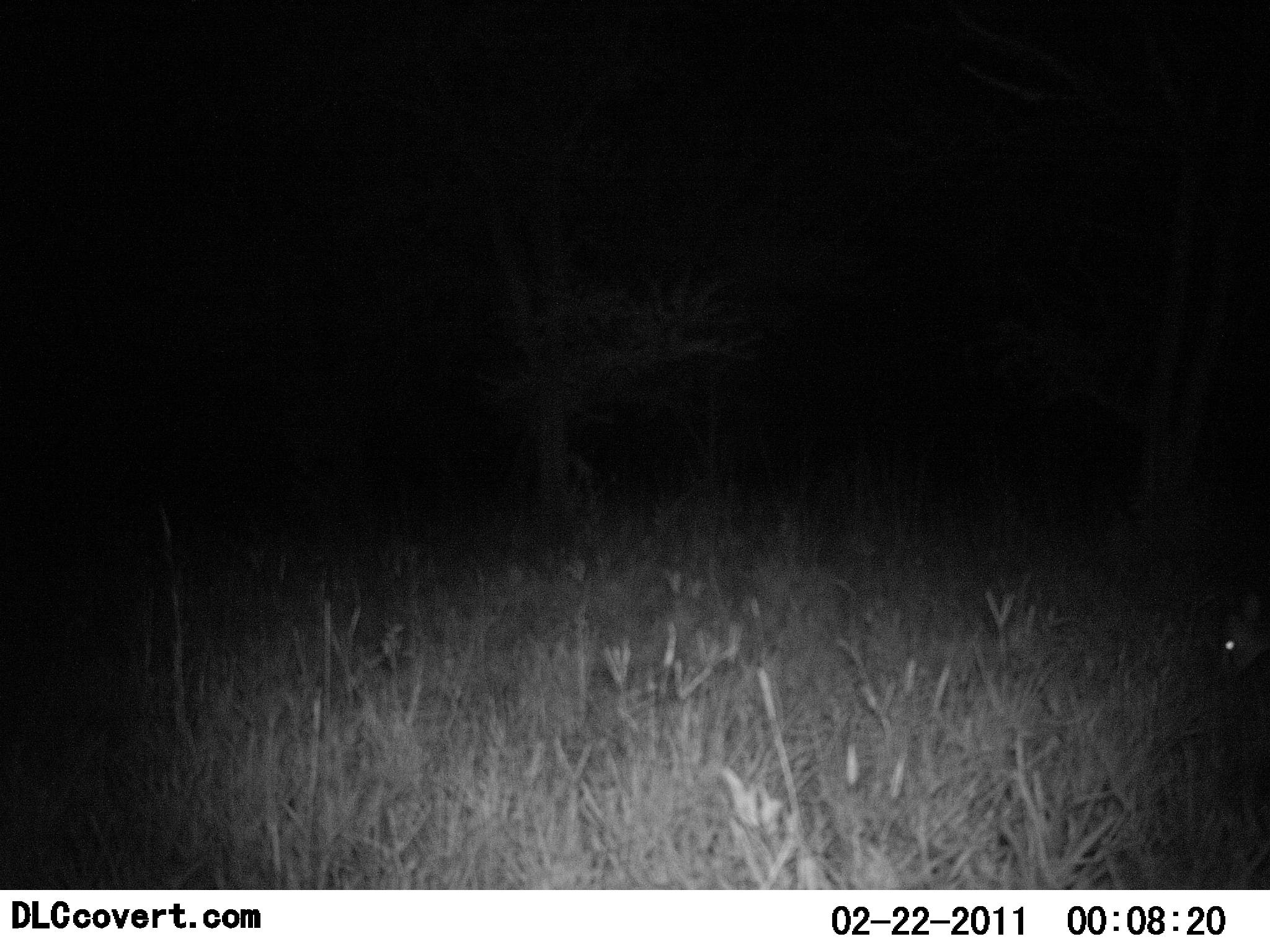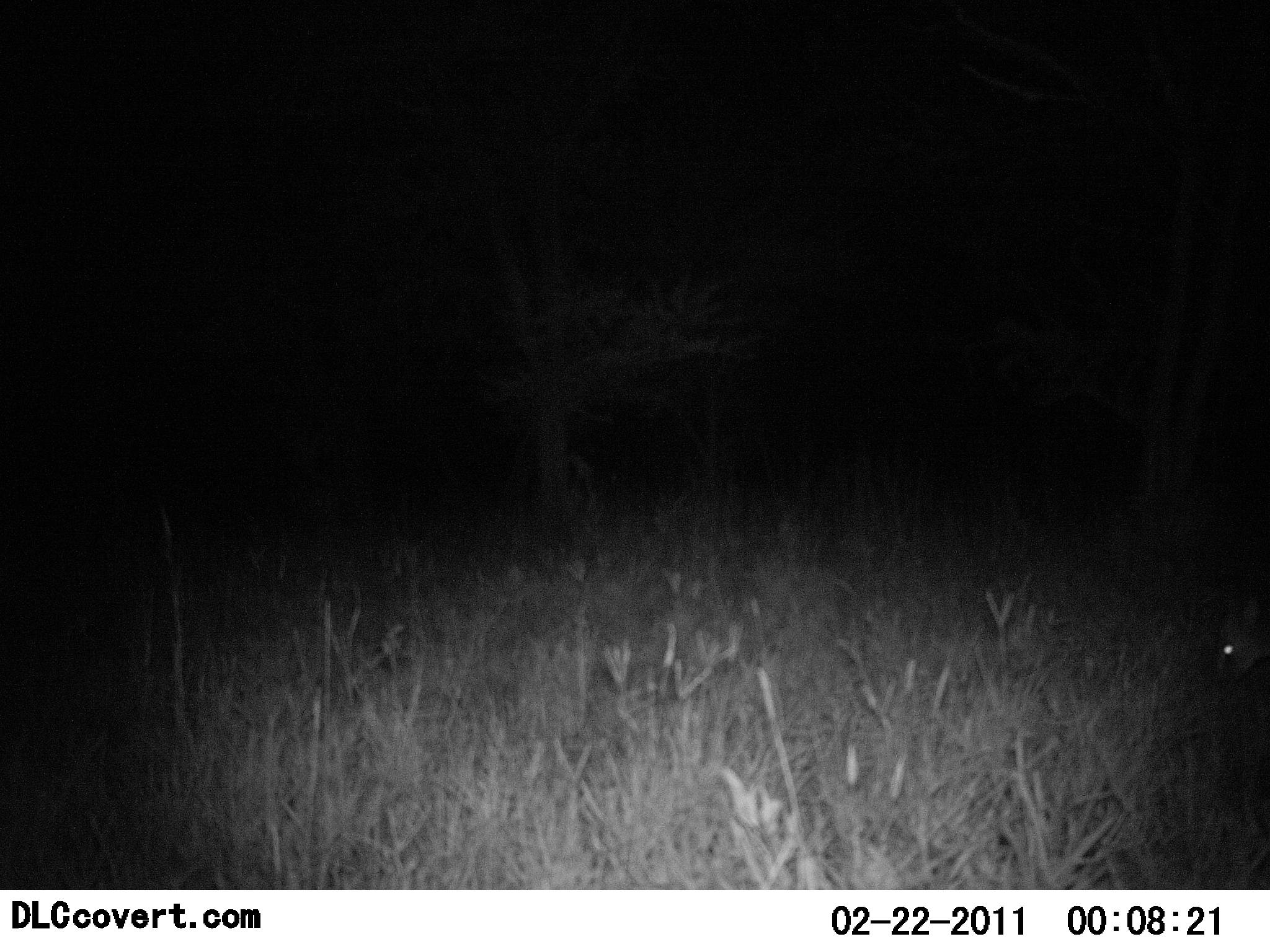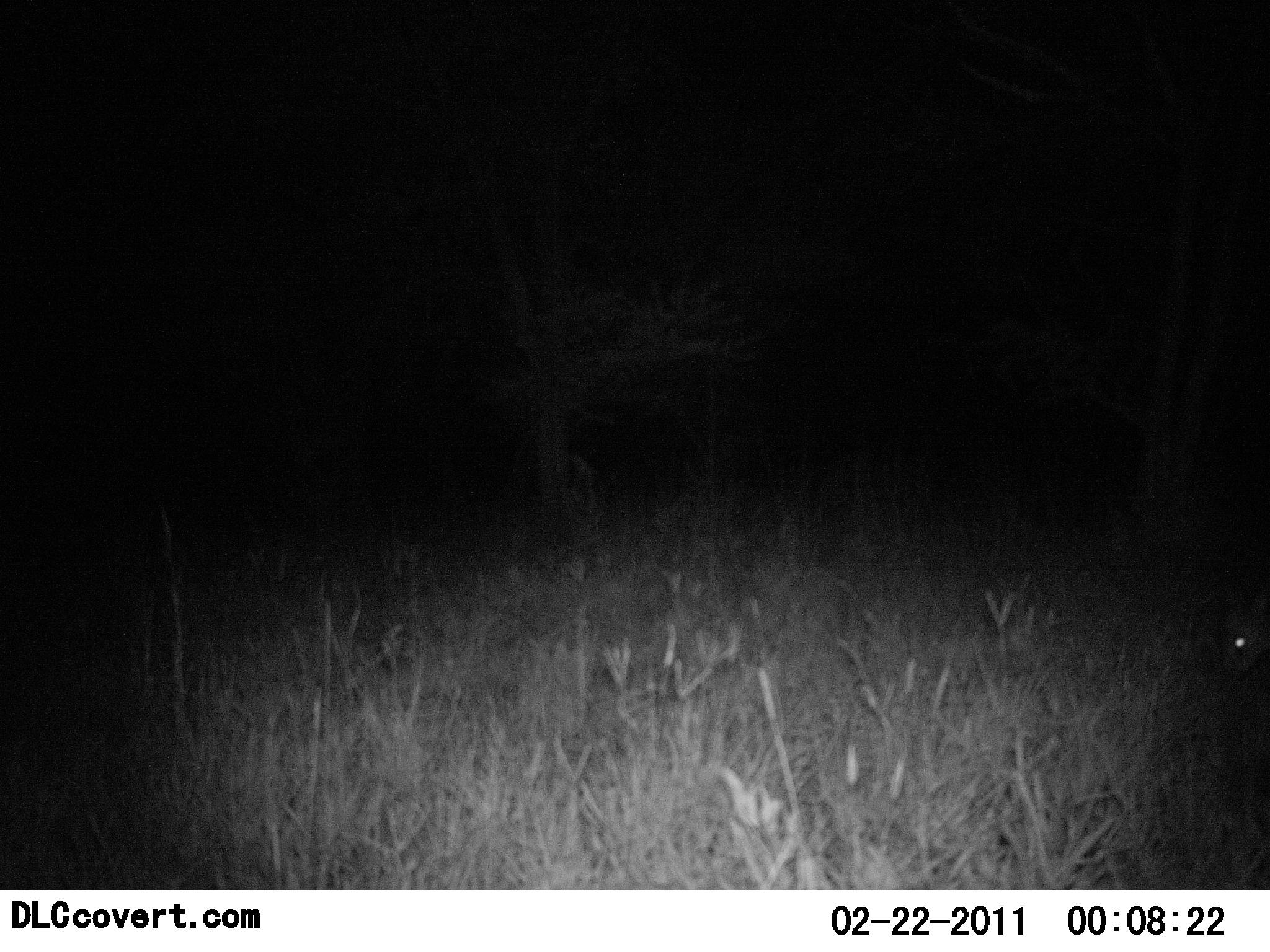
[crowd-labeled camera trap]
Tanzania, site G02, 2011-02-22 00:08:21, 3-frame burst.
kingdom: Animalia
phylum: Chordata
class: Mammalia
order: Artiodactyla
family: Bovidae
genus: Madoqua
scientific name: Madoqua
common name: dikdik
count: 1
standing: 0%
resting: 0%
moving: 33%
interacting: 0%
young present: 0%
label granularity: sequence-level